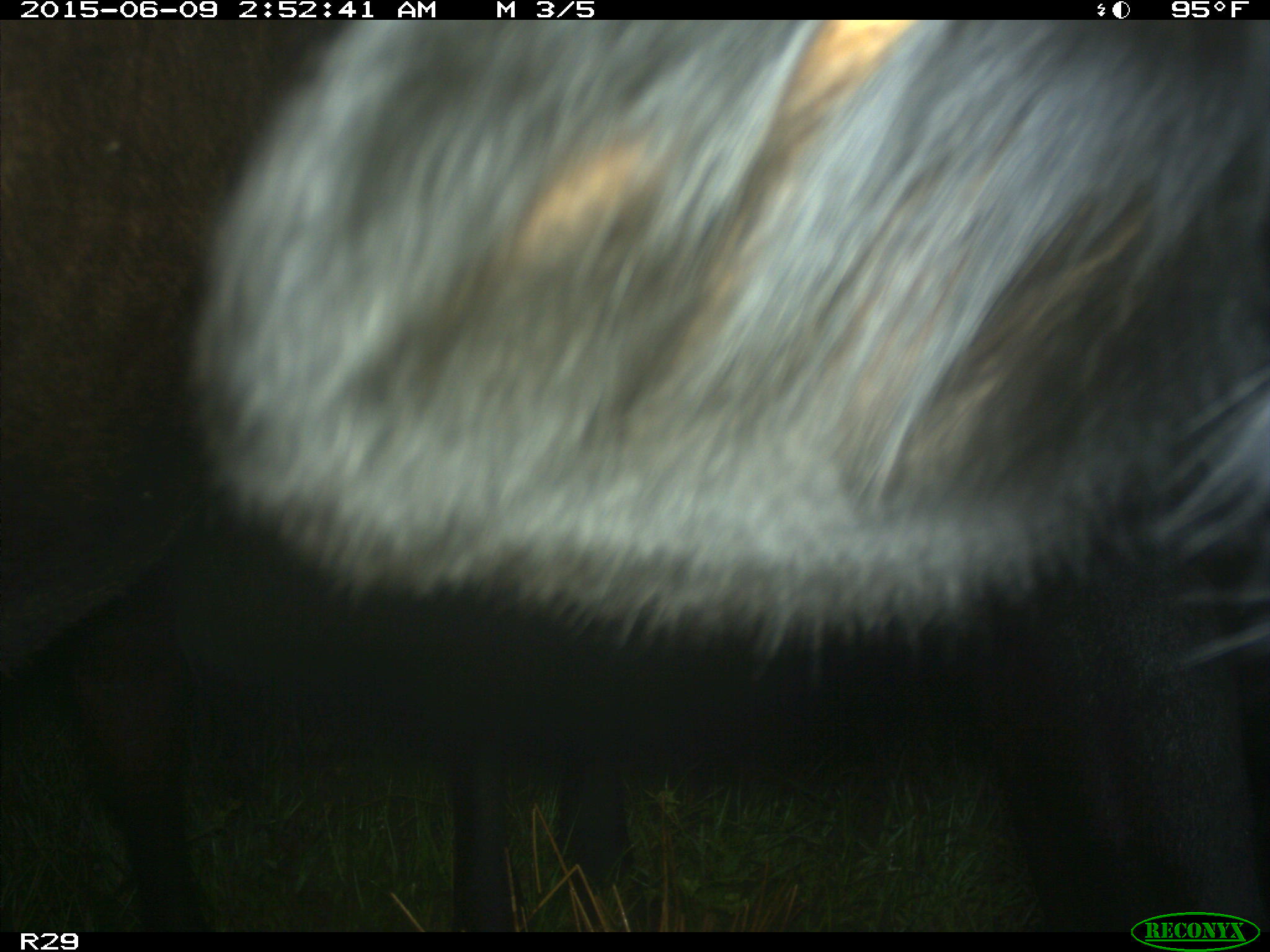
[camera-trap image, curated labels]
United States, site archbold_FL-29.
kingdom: Animalia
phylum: Chordata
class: Mammalia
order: Artiodactyla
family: Bovidae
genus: Bos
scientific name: Bos taurus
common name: domestic cow